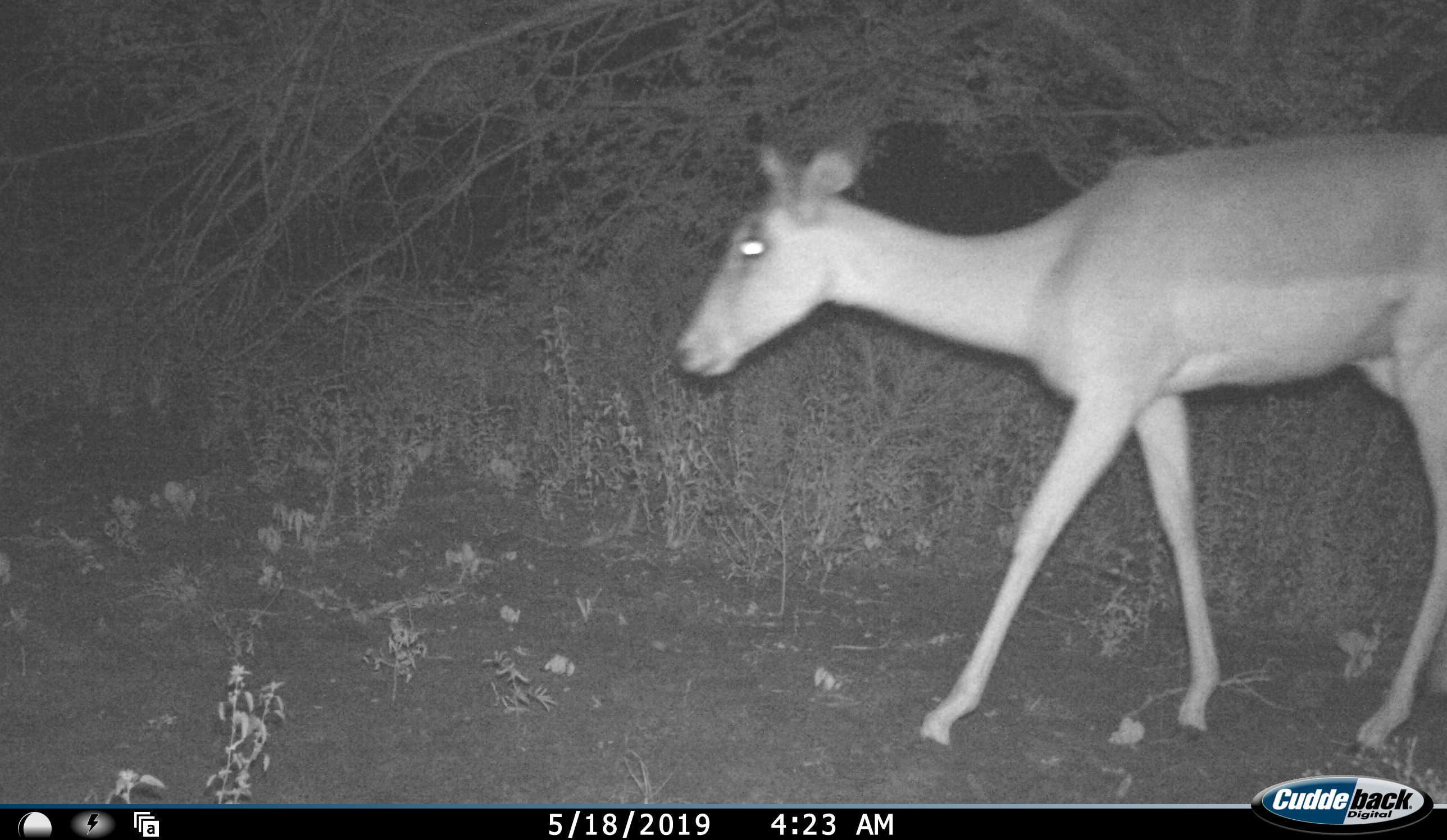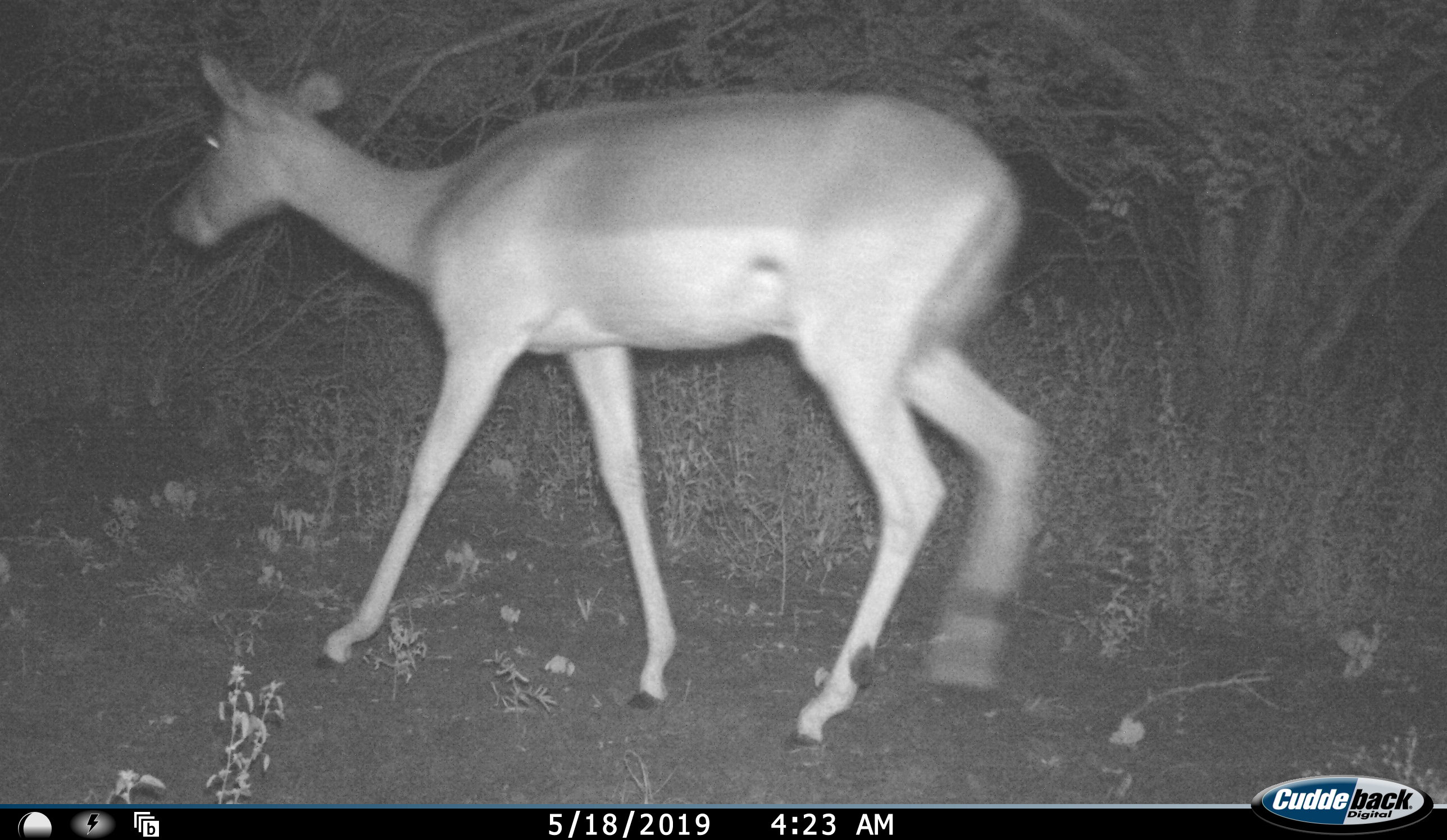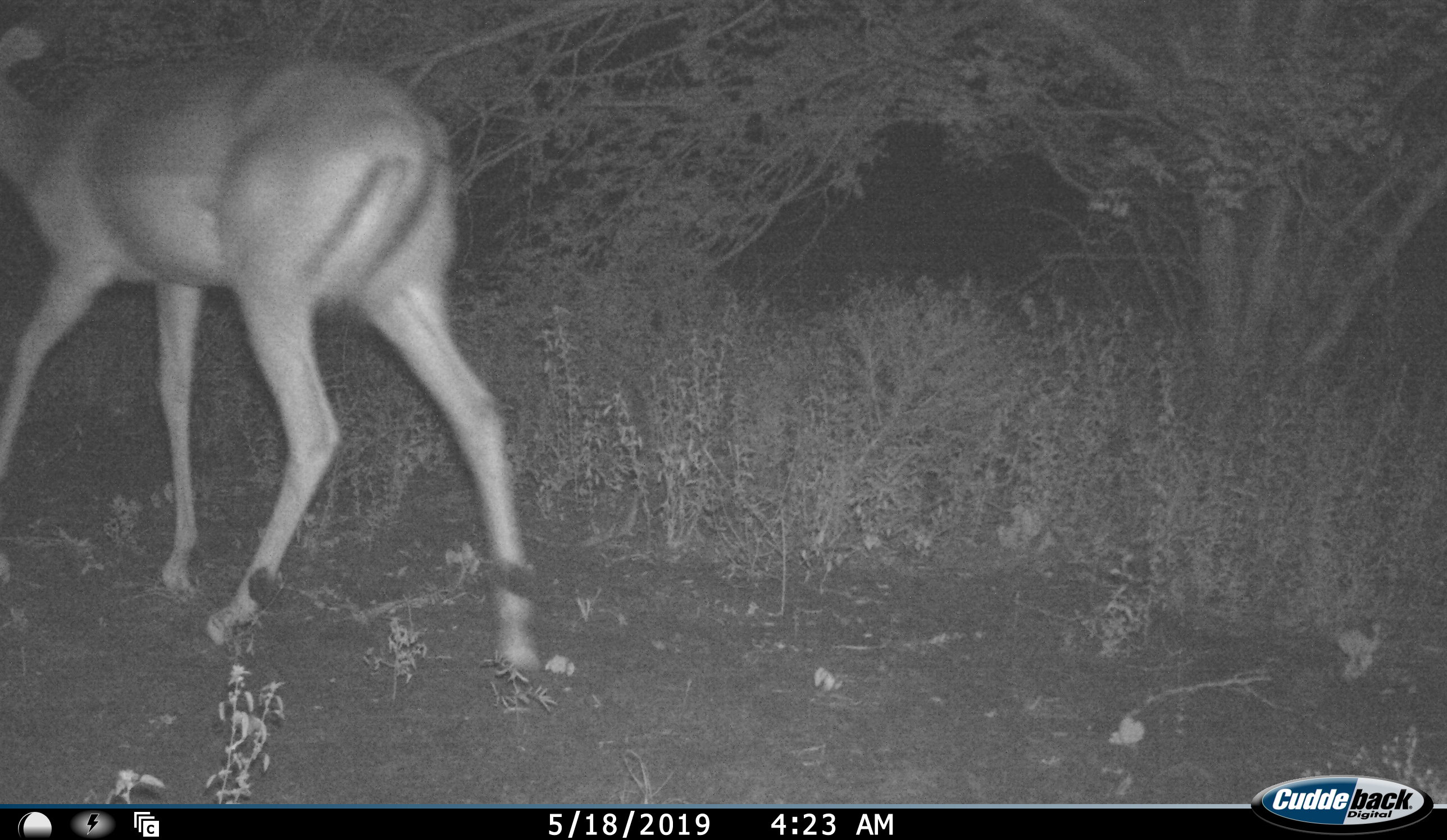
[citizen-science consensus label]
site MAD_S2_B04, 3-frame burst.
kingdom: Animalia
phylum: Chordata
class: Mammalia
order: Artiodactyla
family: Bovidae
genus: Aepyceros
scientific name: Aepyceros melampus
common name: impala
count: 1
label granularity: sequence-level